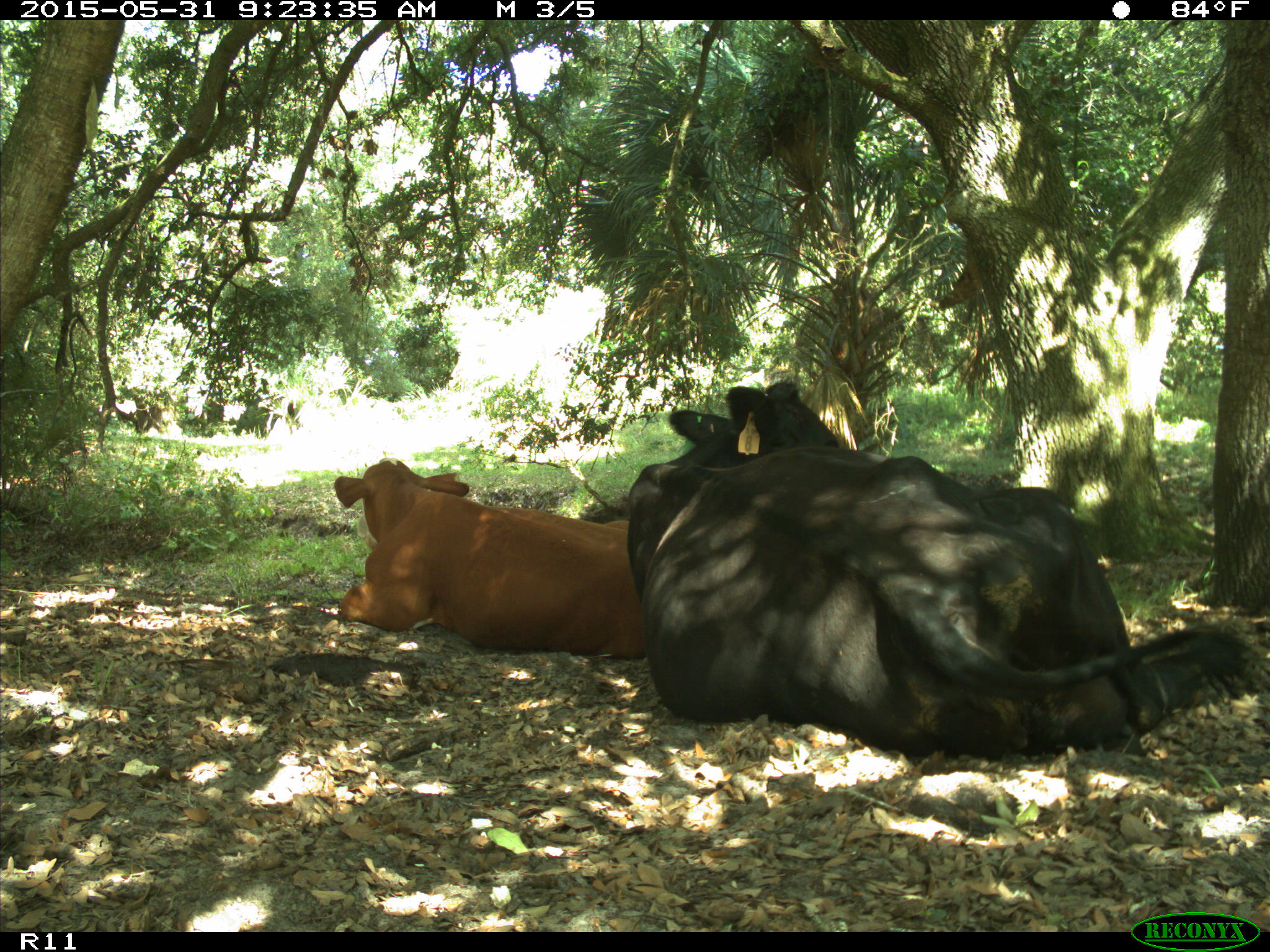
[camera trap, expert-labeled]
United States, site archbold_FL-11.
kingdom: Animalia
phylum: Chordata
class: Mammalia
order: Artiodactyla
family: Bovidae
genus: Bos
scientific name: Bos taurus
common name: domestic cow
Bos taurus (domestic cow).